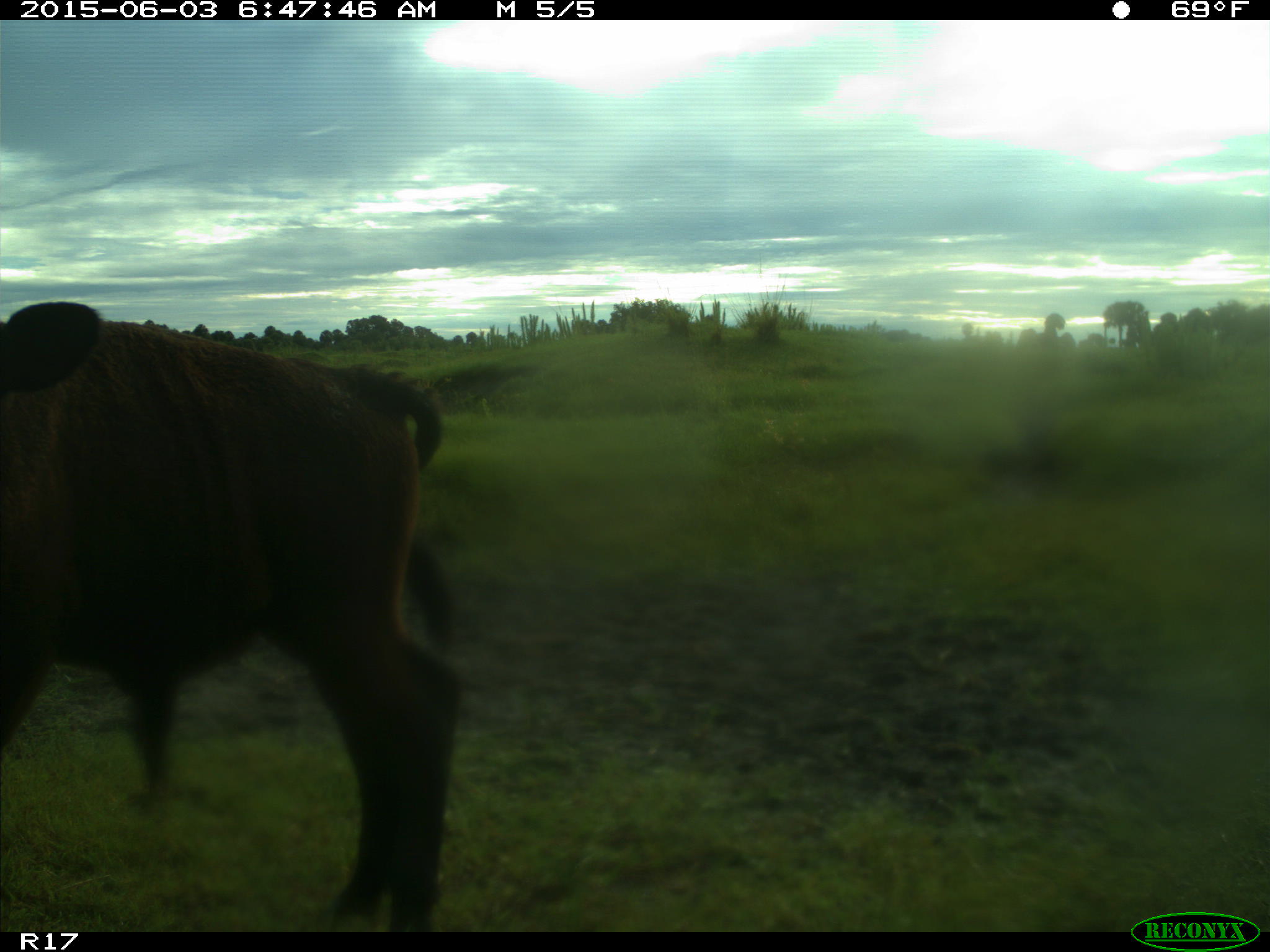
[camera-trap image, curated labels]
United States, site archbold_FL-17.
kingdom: Animalia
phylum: Chordata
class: Mammalia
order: Artiodactyla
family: Bovidae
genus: Bos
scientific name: Bos taurus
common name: domestic cow